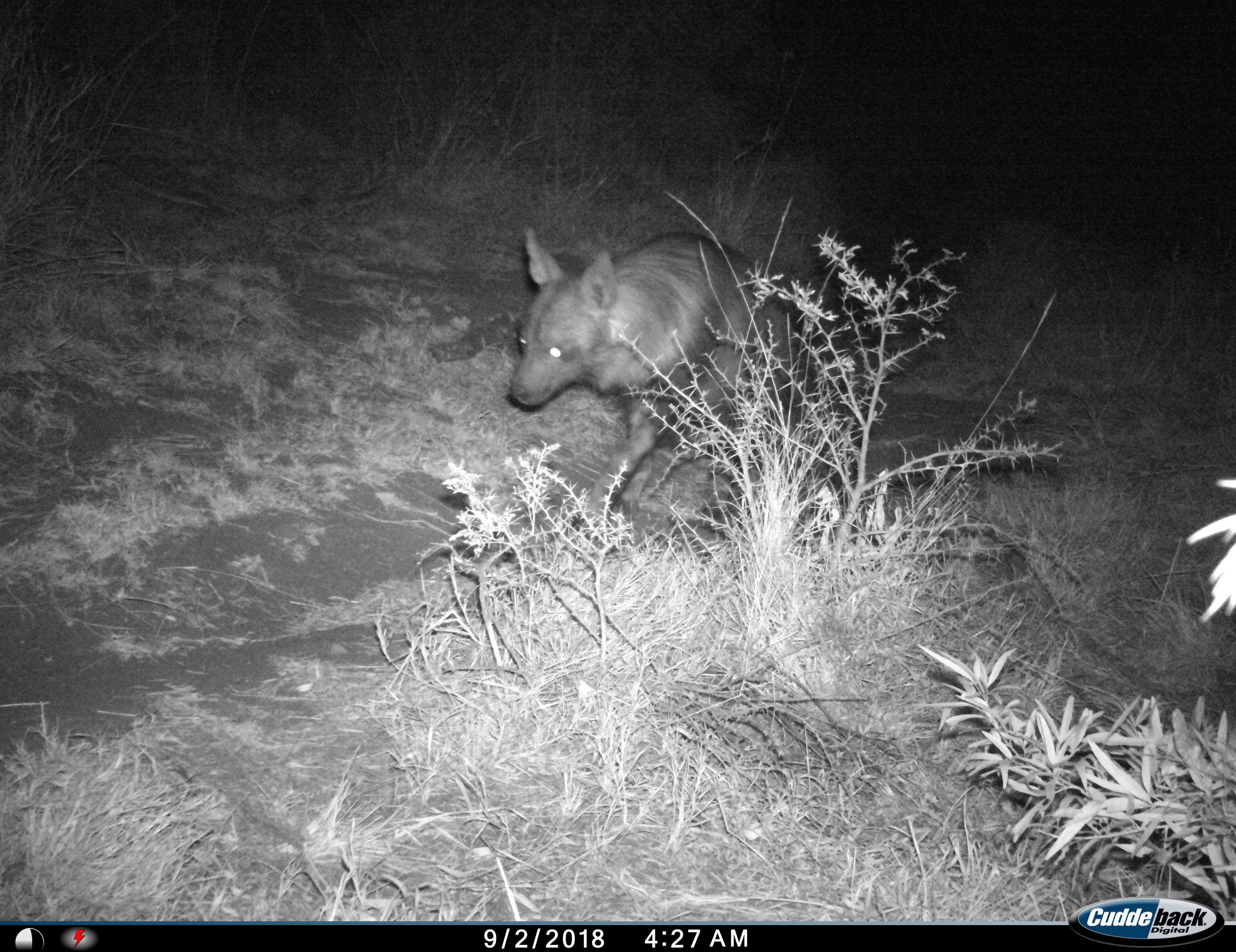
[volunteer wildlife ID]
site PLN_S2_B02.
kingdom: Animalia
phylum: Chordata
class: Mammalia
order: Carnivora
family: Hyaenidae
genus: Parahyaena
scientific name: Parahyaena brunnea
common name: brown hyena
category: hyenabrown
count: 1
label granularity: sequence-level